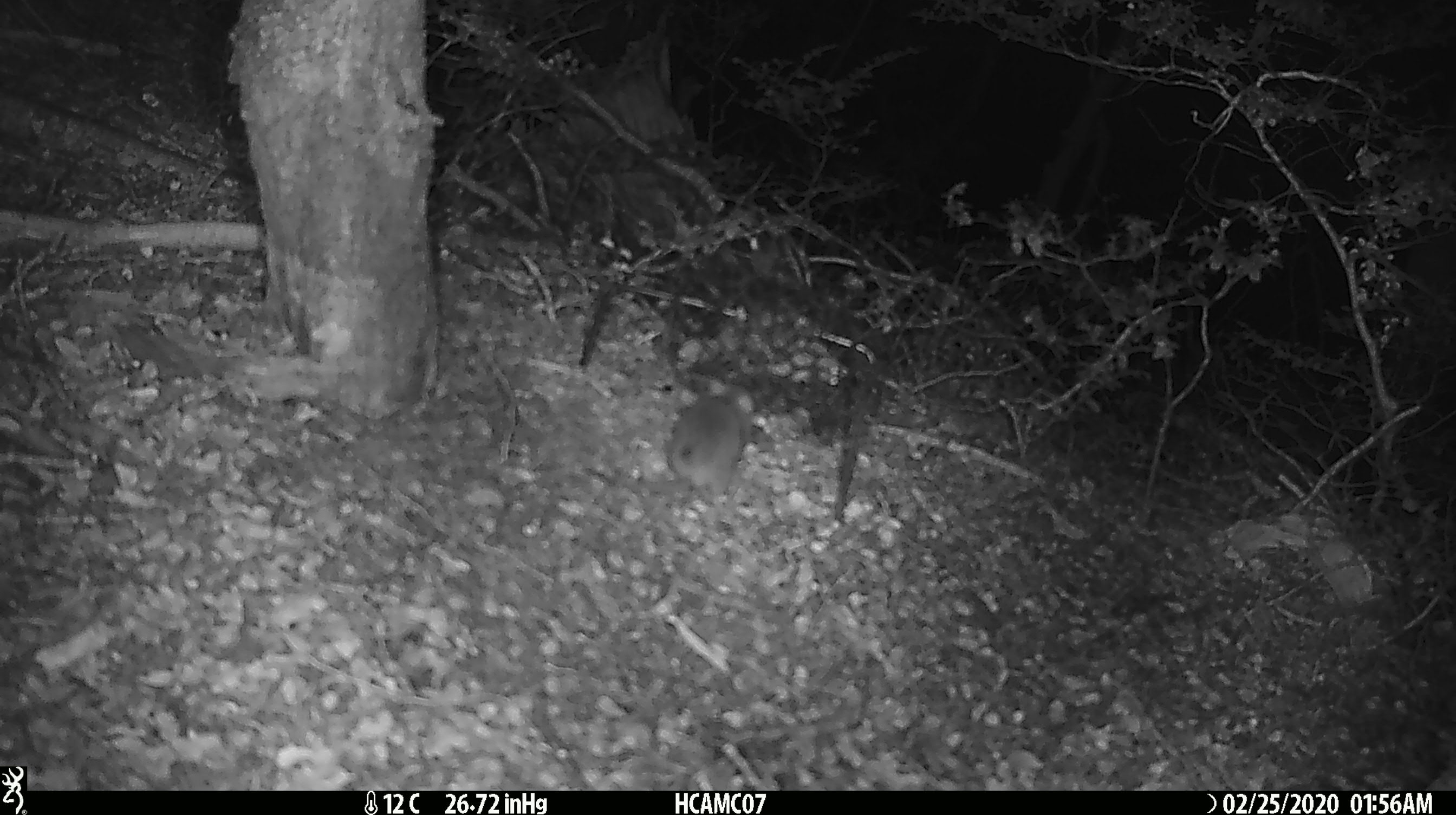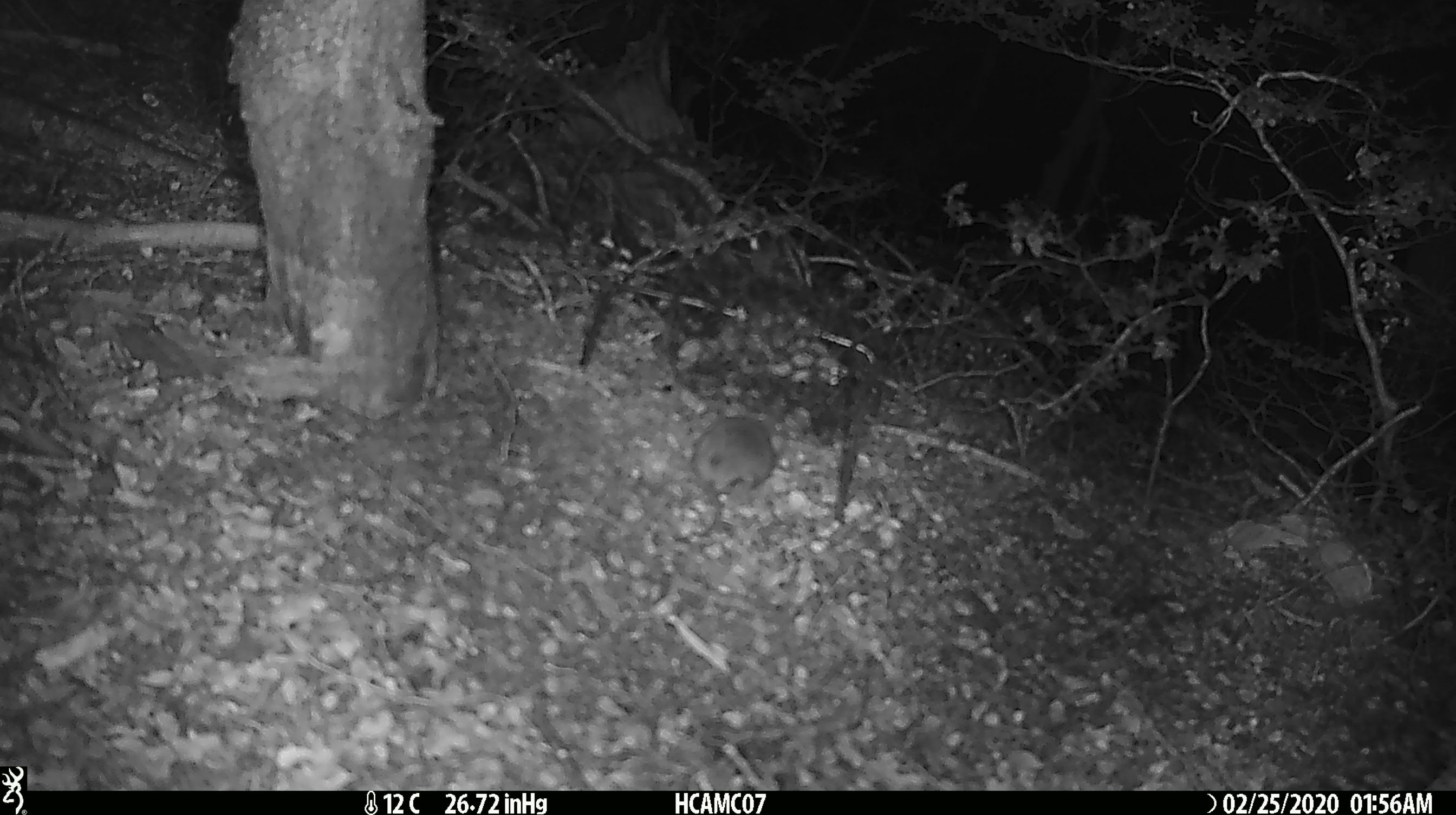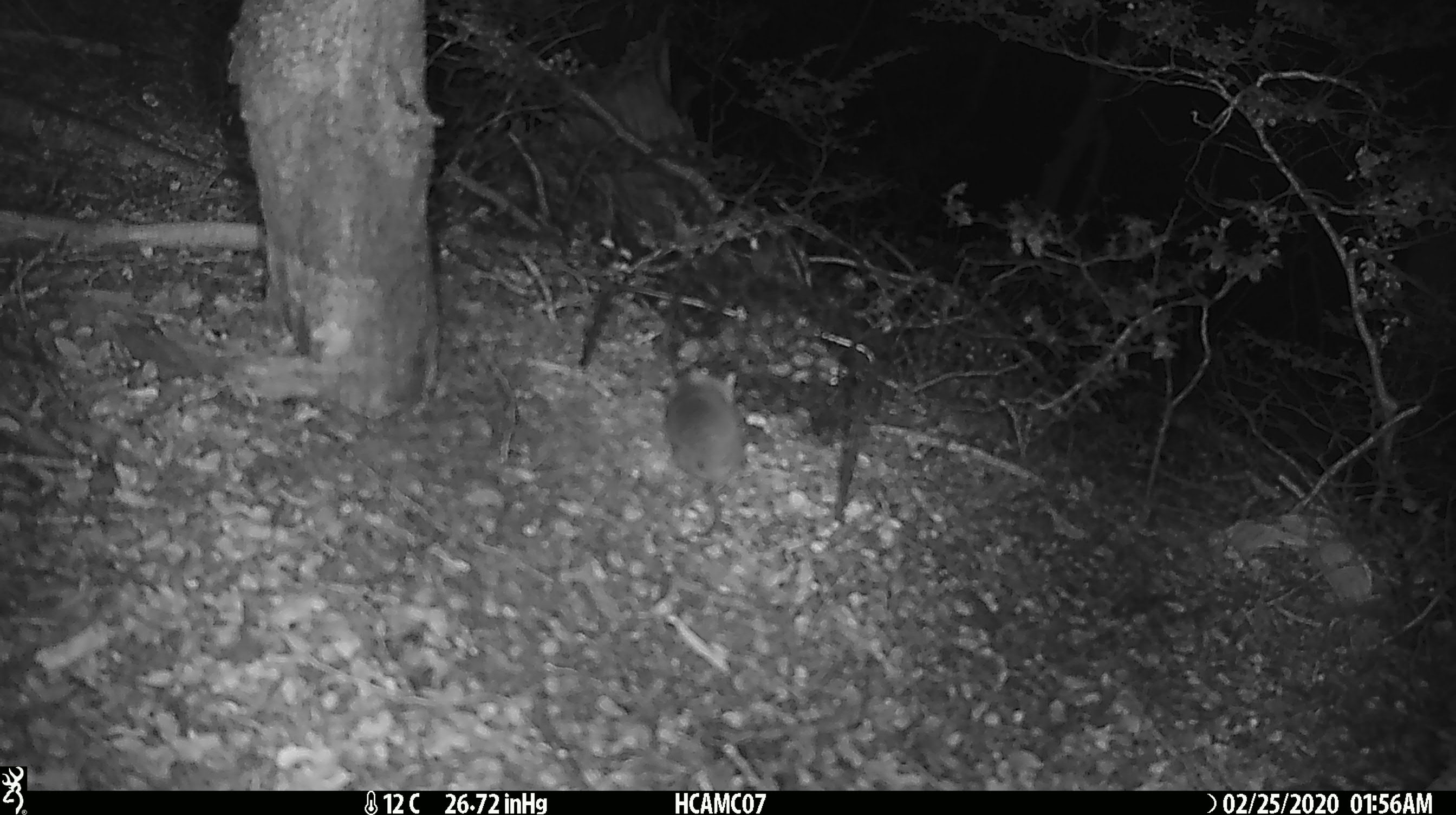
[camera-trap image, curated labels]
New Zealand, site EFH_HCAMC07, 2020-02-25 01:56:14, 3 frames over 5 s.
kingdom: Animalia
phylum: Chordata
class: Mammalia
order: Rodentia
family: Muridae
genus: Mus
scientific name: Mus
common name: mouse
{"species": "mouse (Mus)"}